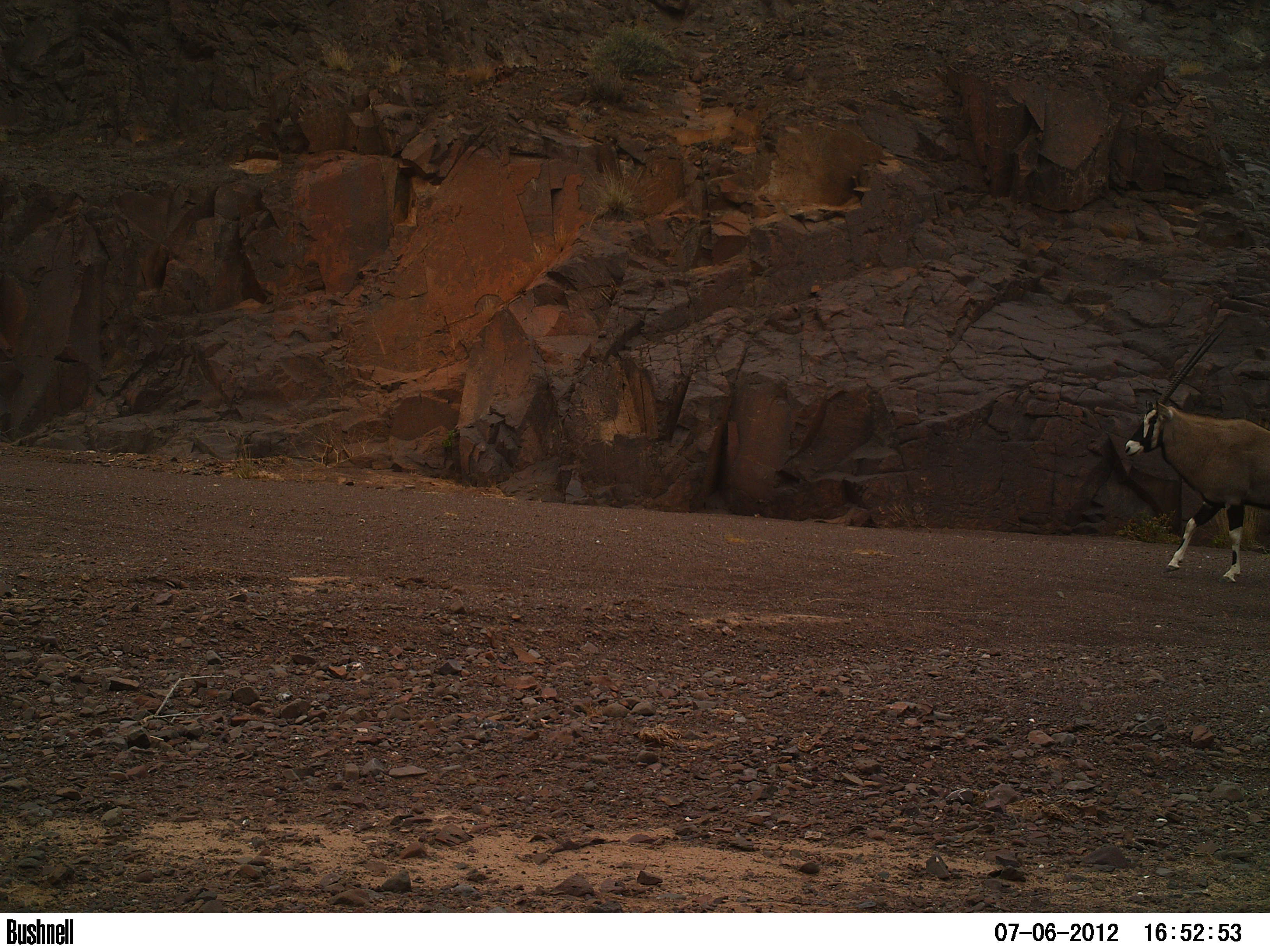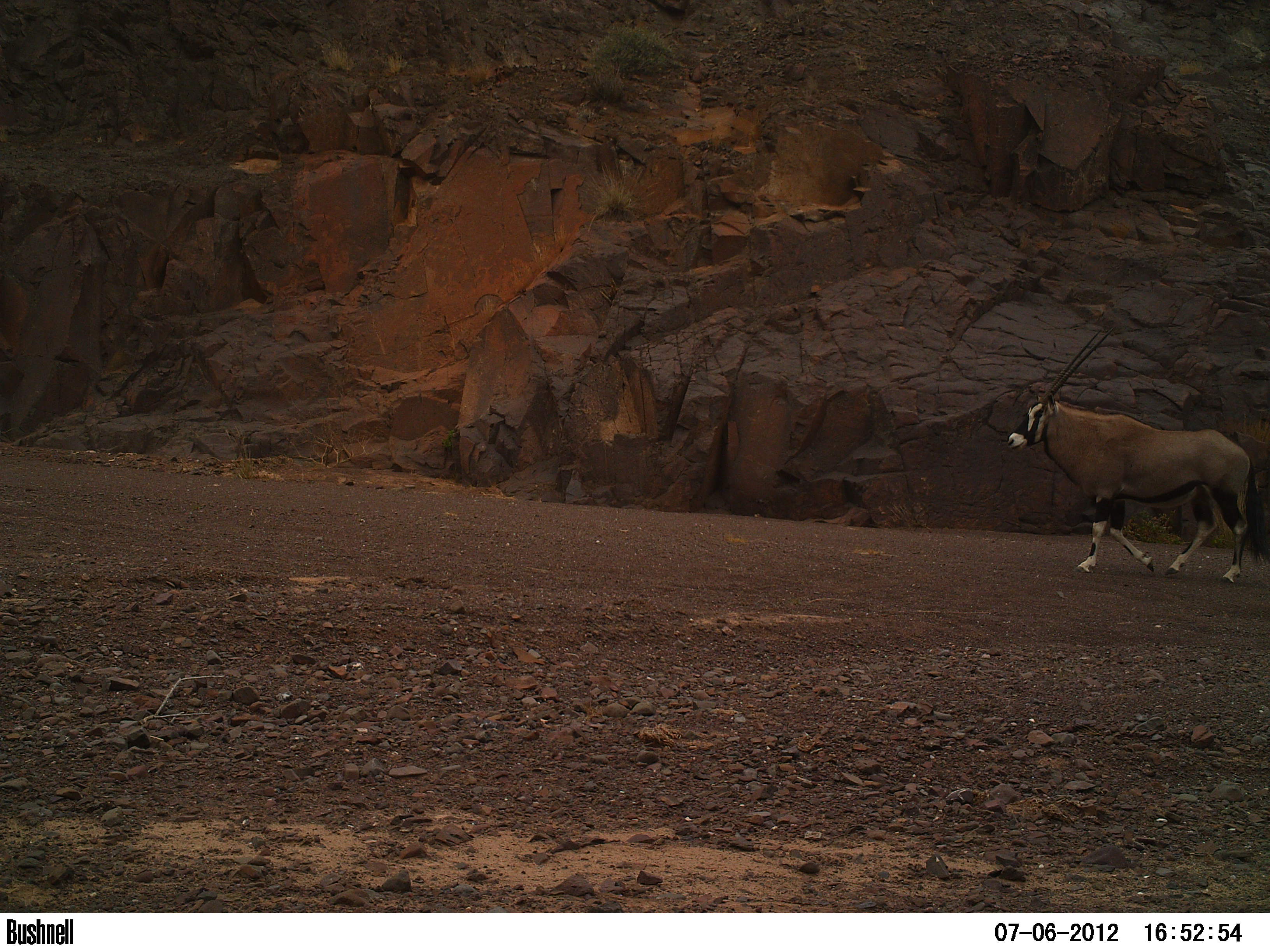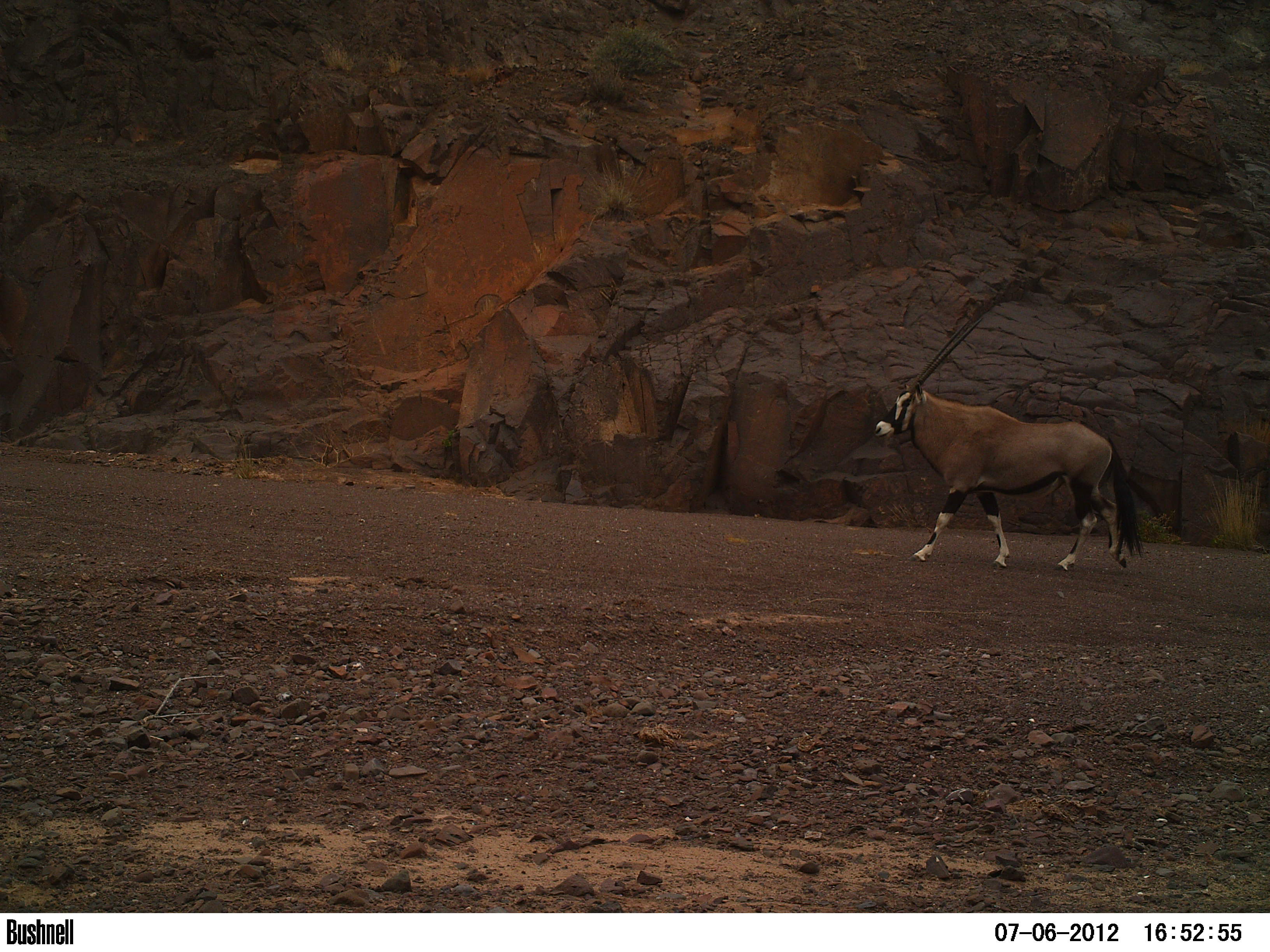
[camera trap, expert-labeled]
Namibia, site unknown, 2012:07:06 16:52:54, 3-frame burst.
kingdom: Animalia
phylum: Chordata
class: Mammalia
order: Artiodactyla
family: Bovidae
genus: Oryx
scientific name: Oryx gazella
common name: gemsbok